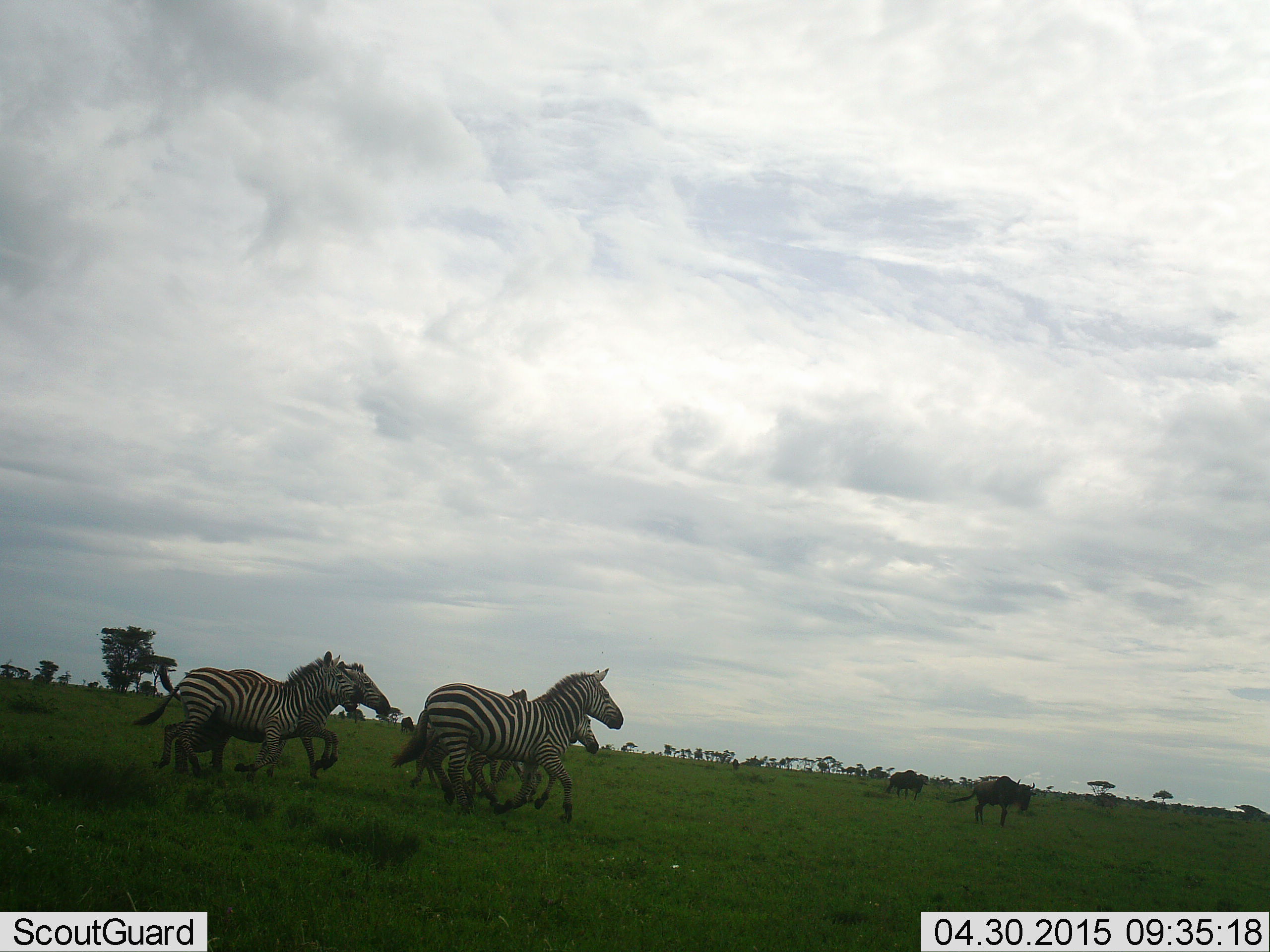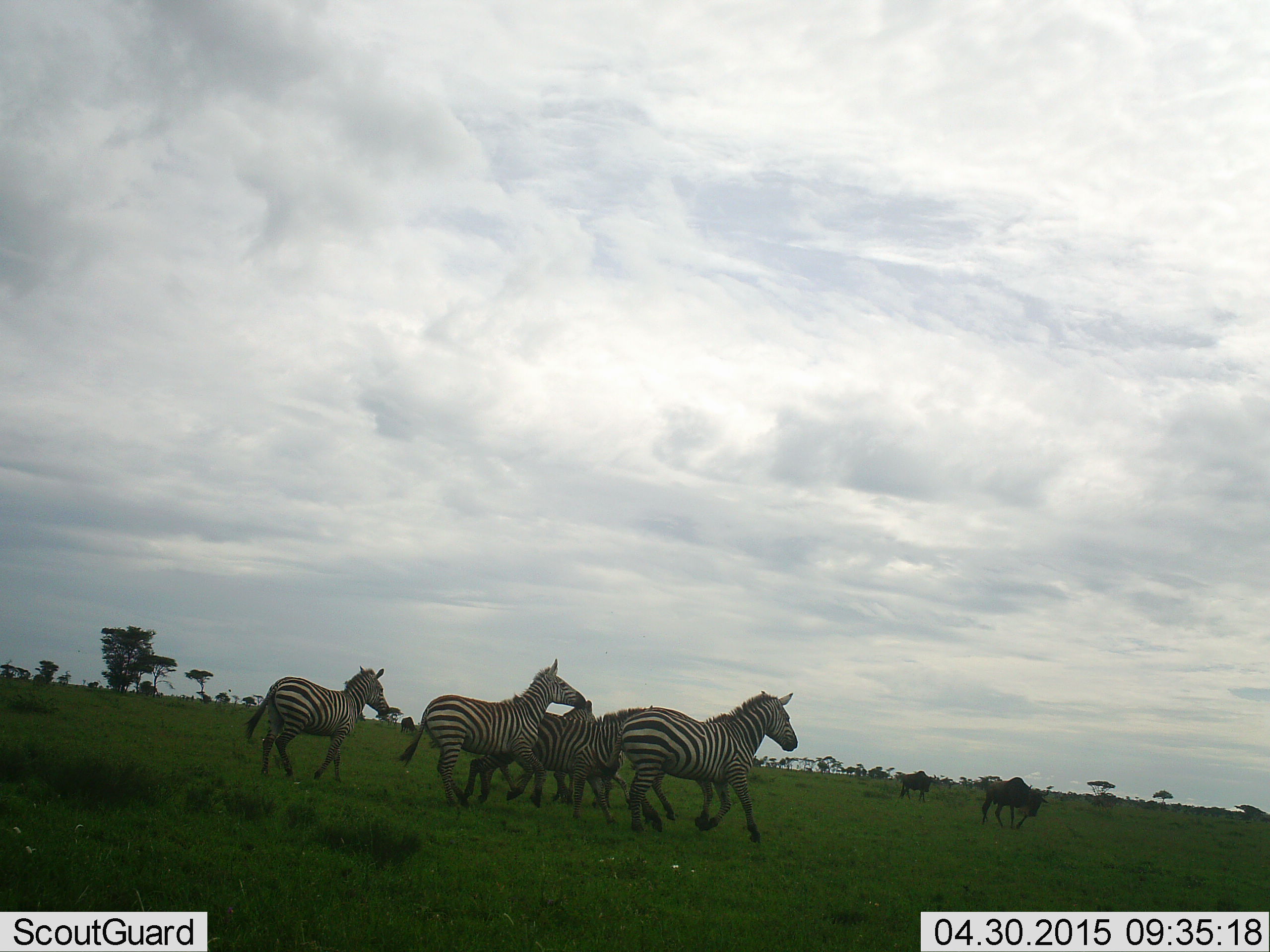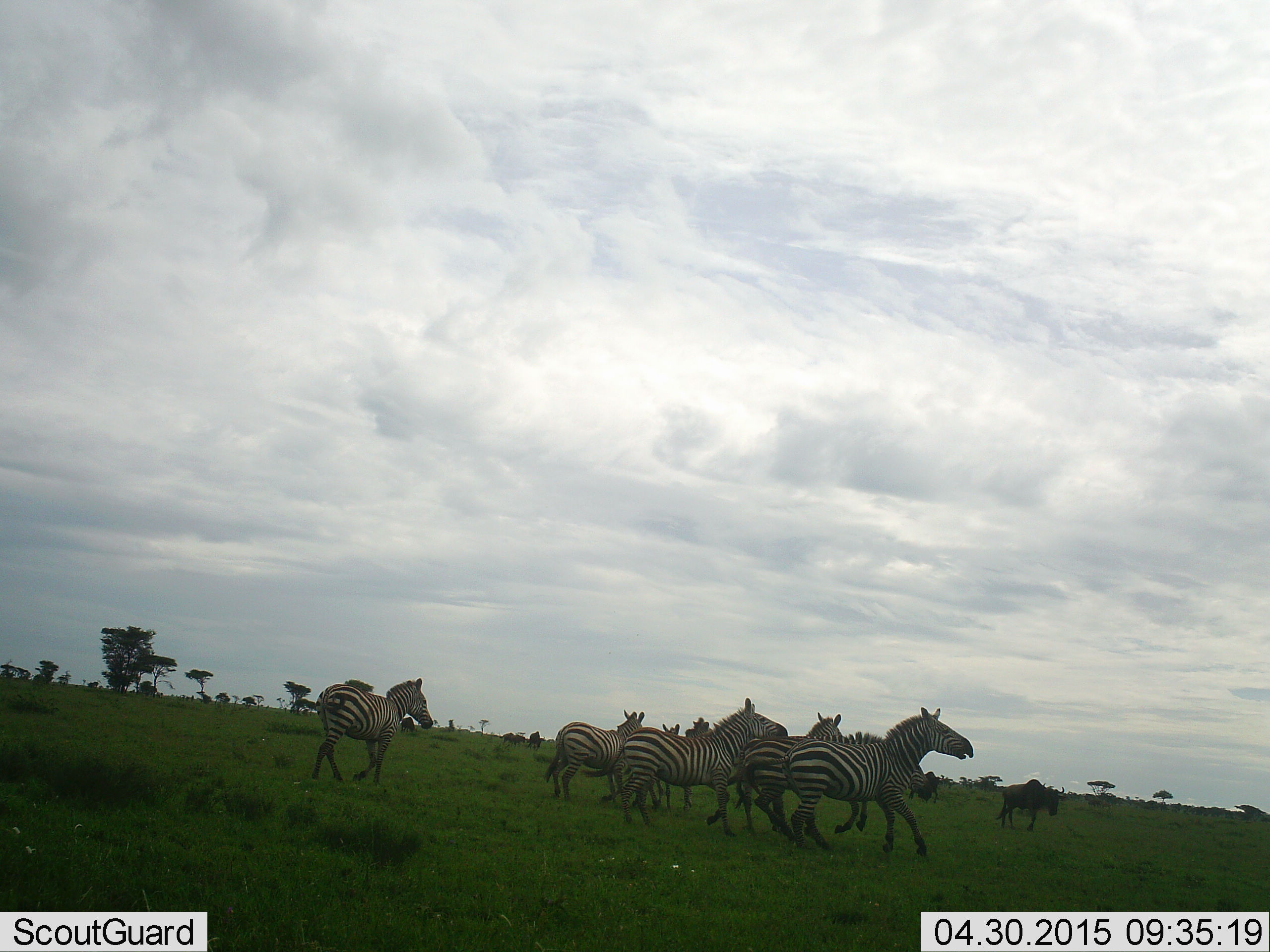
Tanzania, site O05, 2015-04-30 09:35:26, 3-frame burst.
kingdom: Animalia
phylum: Chordata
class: Mammalia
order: Artiodactyla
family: Bovidae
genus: Connochaetes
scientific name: Connochaetes taurinus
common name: blue wildebeest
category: wildebeest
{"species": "wildebeest (blue wildebeest) (Connochaetes taurinus)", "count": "2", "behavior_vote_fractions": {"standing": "30%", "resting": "0%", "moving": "80%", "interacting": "0%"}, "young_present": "0%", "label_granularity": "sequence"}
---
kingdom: Animalia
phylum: Chordata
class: Mammalia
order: Perissodactyla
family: Equidae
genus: Equus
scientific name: Equus quagga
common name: plains zebra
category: zebra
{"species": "zebra (plains zebra) (Equus quagga)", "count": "6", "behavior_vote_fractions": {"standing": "0%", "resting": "0%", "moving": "100%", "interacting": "0%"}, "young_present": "0%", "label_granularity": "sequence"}